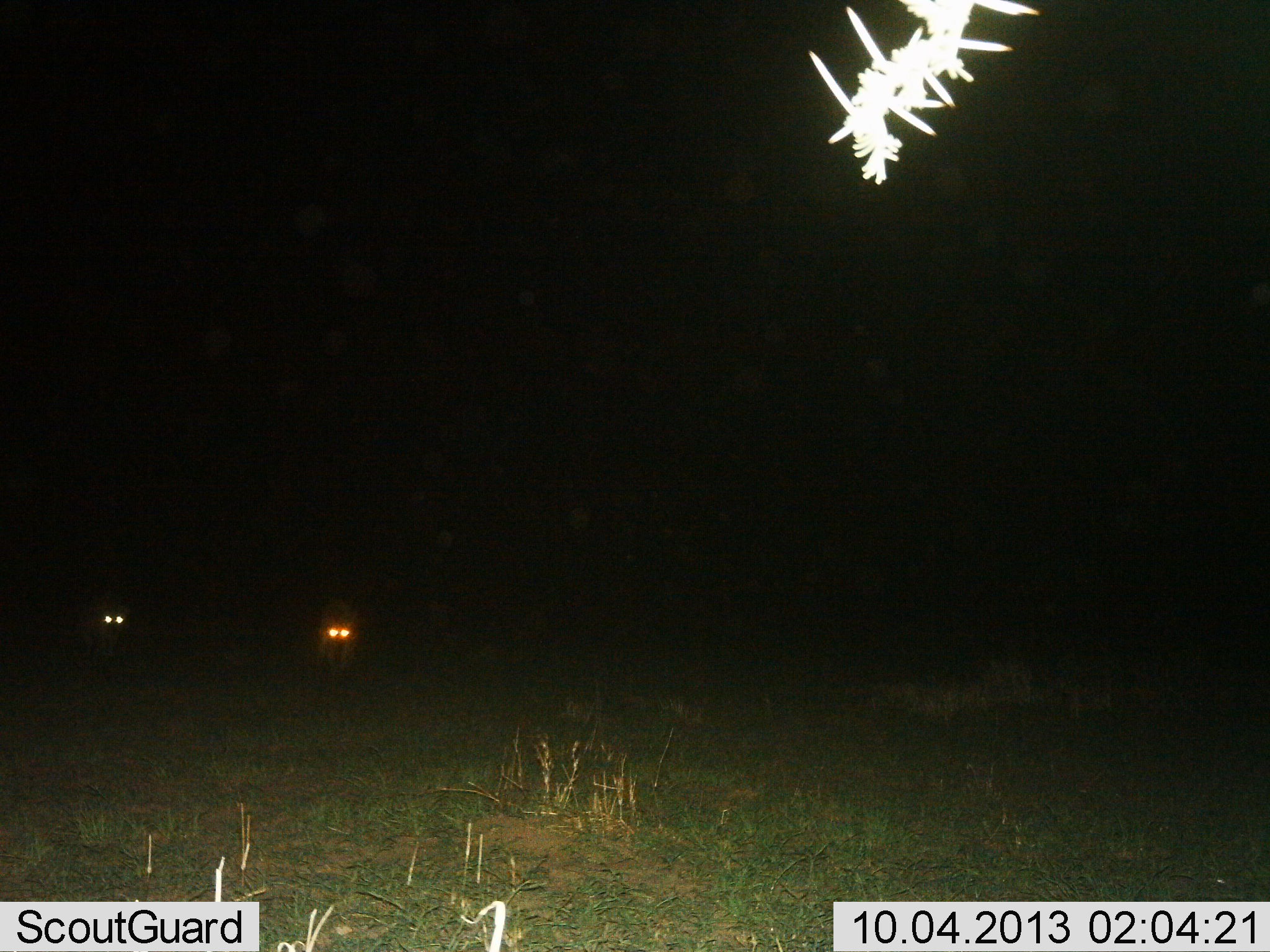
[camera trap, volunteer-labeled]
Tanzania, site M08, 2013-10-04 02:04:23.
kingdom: Animalia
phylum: Chordata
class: Mammalia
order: Carnivora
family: Hyaenidae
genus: Crocuta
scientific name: Crocuta crocuta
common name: spotted hyena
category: hyenaspotted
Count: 2.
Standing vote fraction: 43%.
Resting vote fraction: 0%.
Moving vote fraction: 57%.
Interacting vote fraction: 0%.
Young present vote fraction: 0%.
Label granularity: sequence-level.